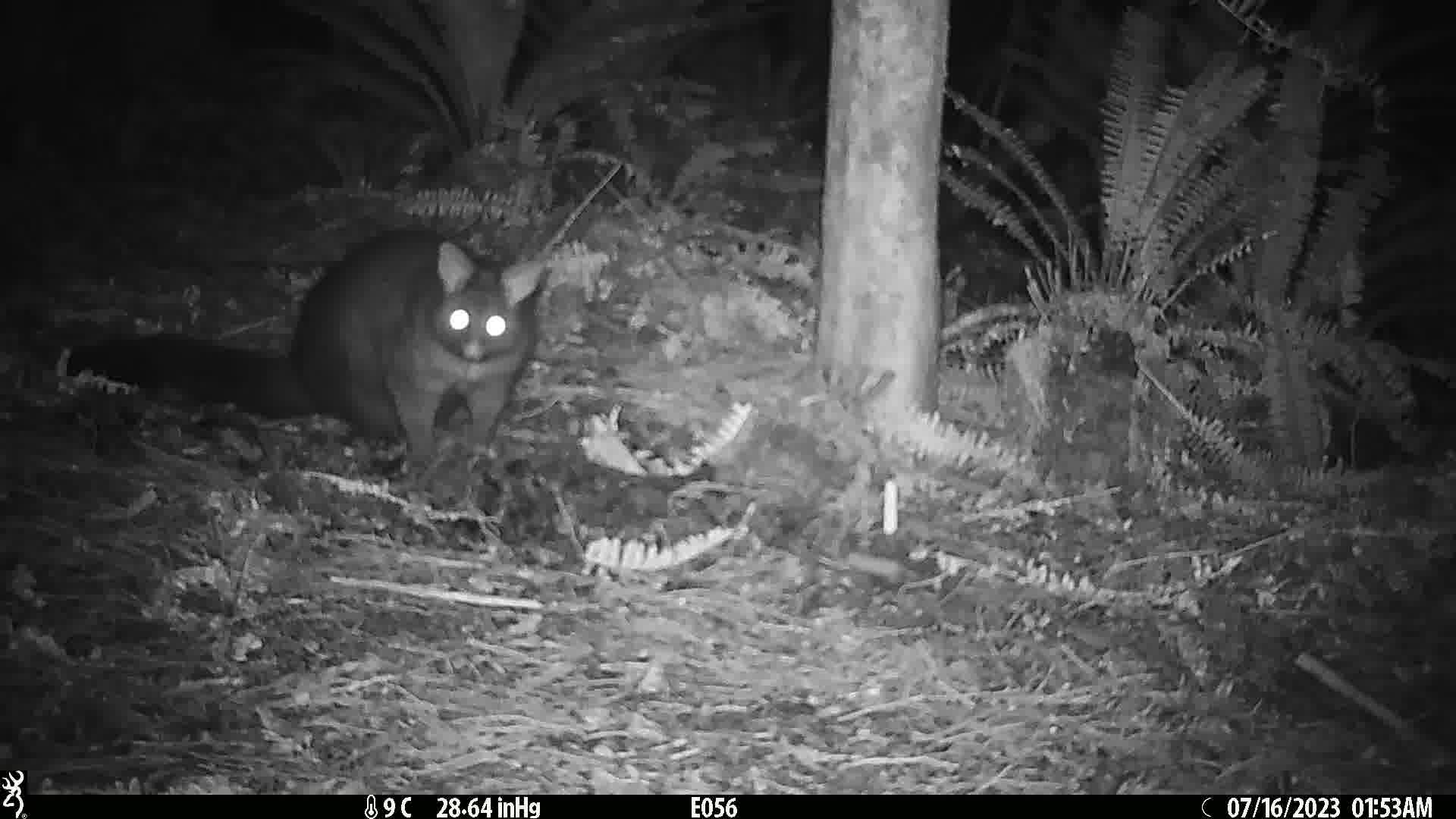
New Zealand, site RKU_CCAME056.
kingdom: Animalia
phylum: Chordata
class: Mammalia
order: Diprotodontia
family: Phalangeridae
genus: Trichosurus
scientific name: Trichosurus vulpecula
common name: common brushtail possum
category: possum